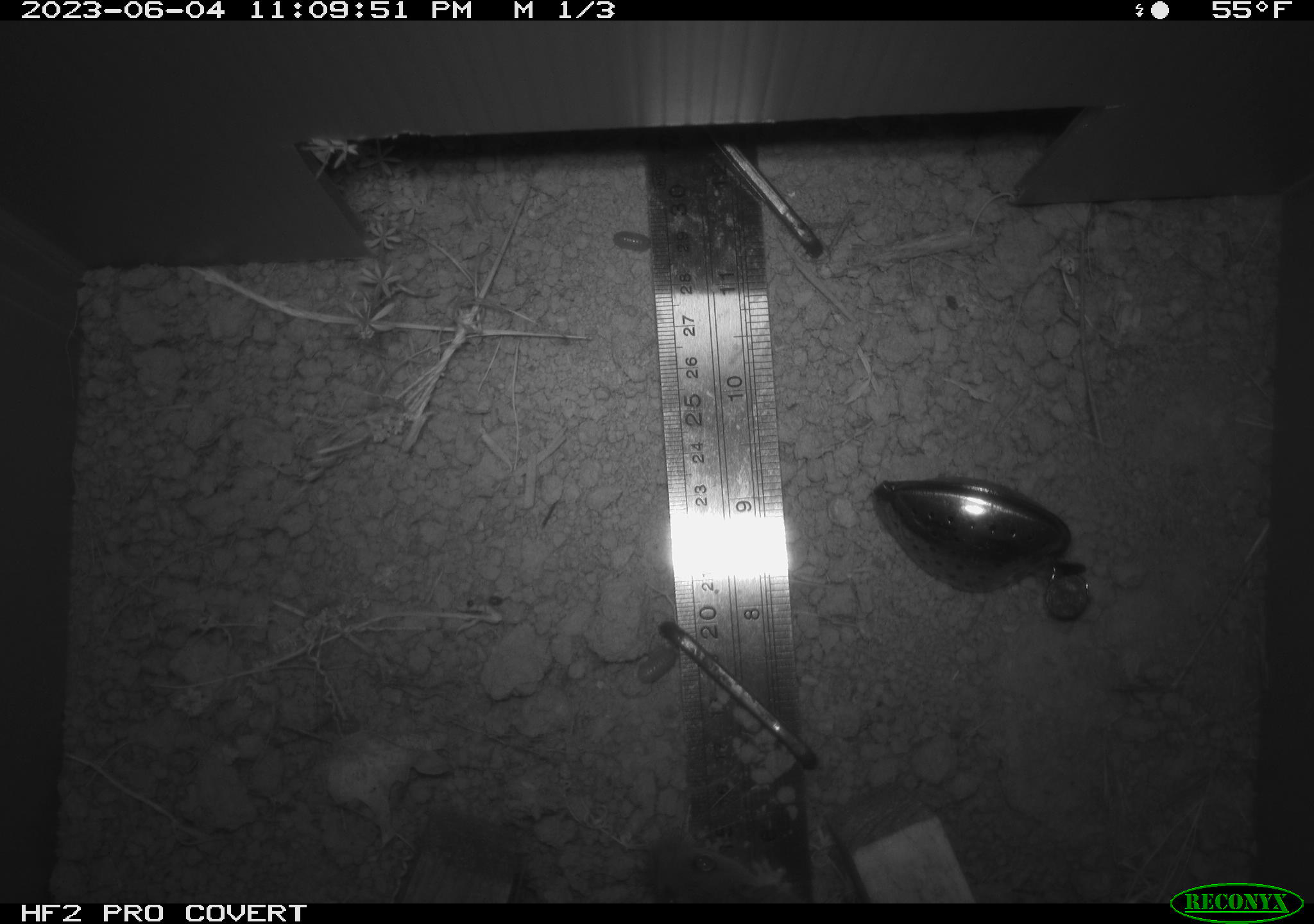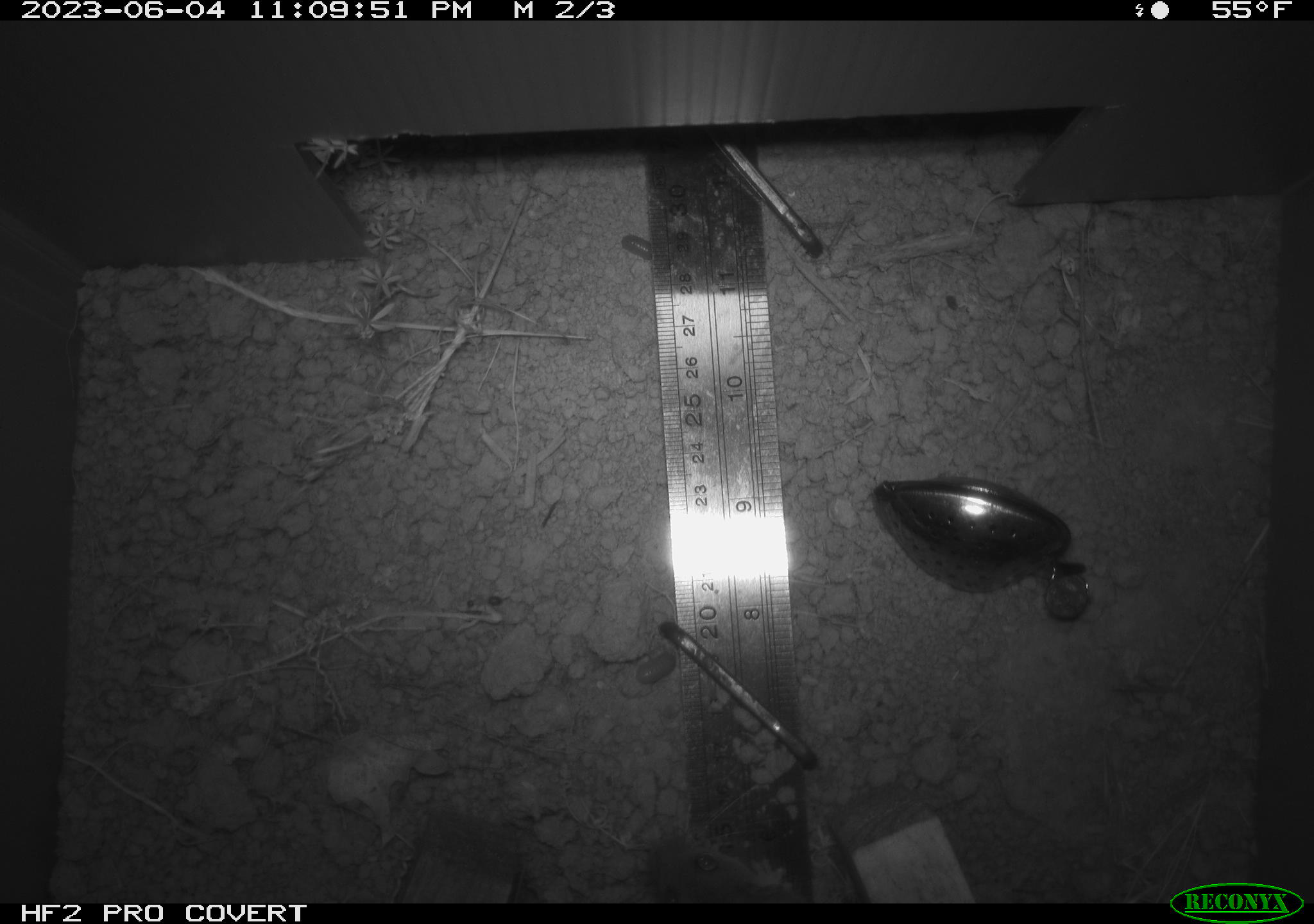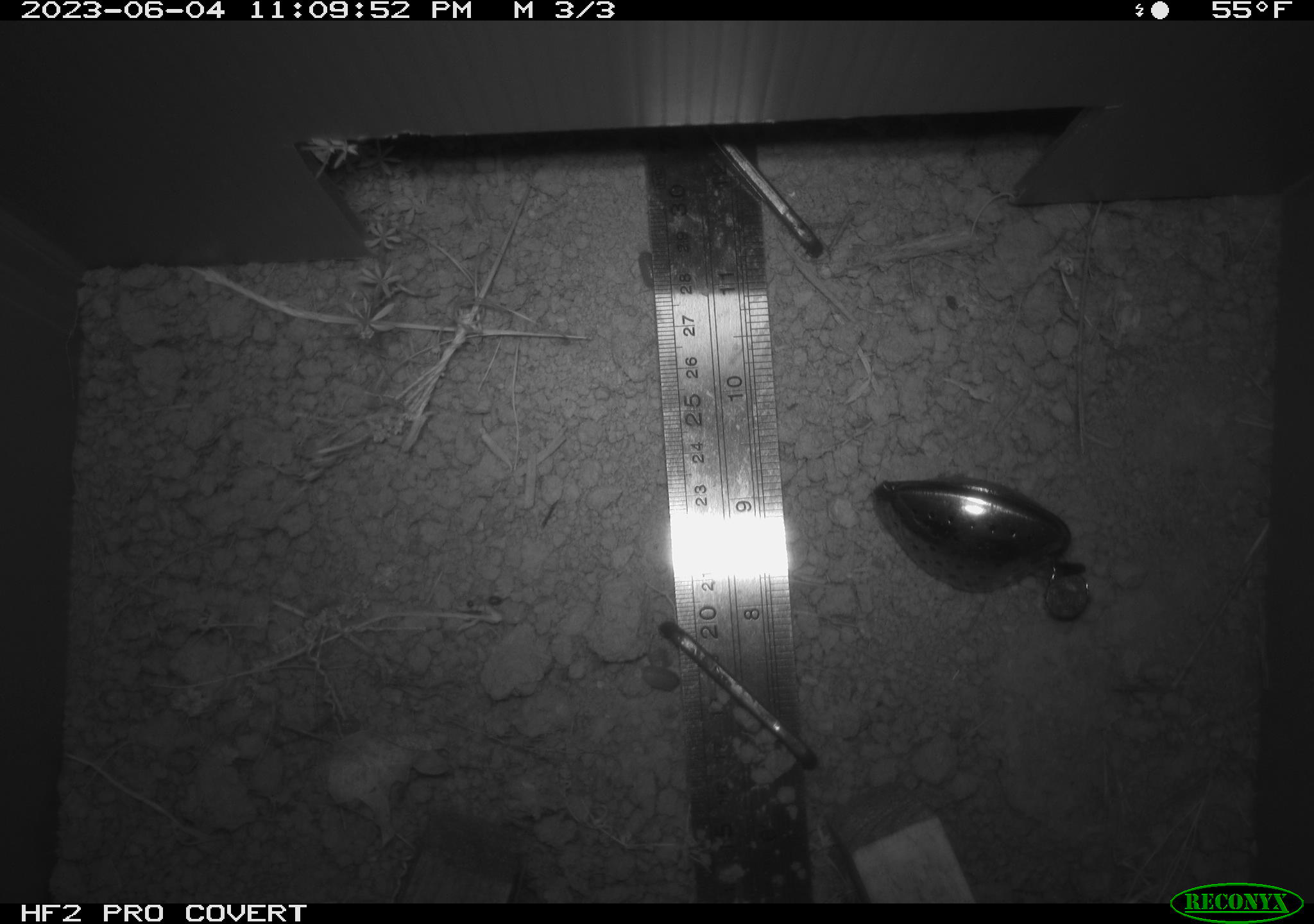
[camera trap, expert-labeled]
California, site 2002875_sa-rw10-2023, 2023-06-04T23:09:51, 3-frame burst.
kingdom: Animalia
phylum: Chordata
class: Mammalia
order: Rodentia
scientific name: Rodentia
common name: mouse species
Mouse species (Rodentia).